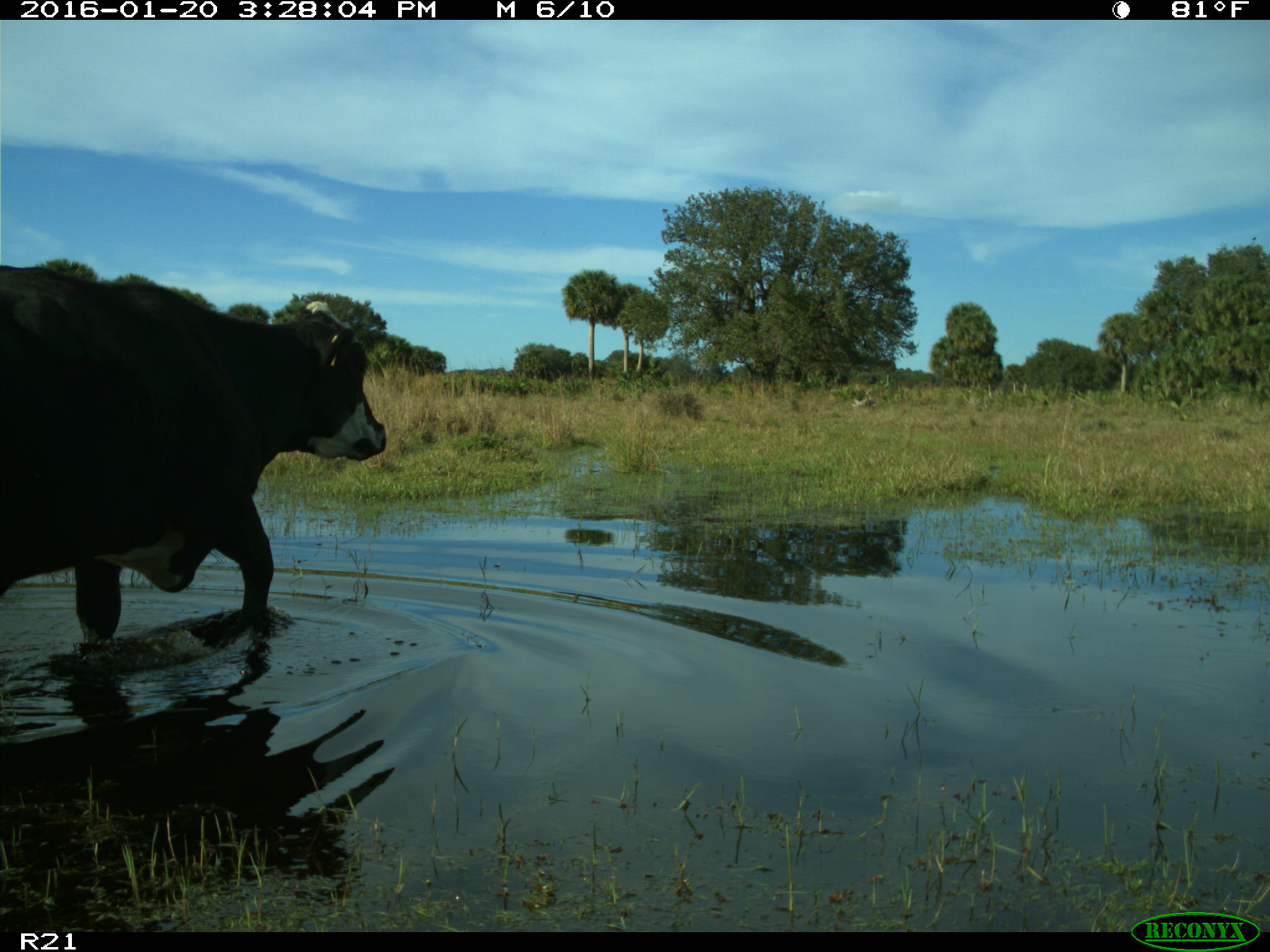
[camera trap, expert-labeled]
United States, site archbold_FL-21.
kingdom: Animalia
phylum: Chordata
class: Mammalia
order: Artiodactyla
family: Bovidae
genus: Bos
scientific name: Bos taurus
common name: domestic cow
Bos taurus (domestic cow).